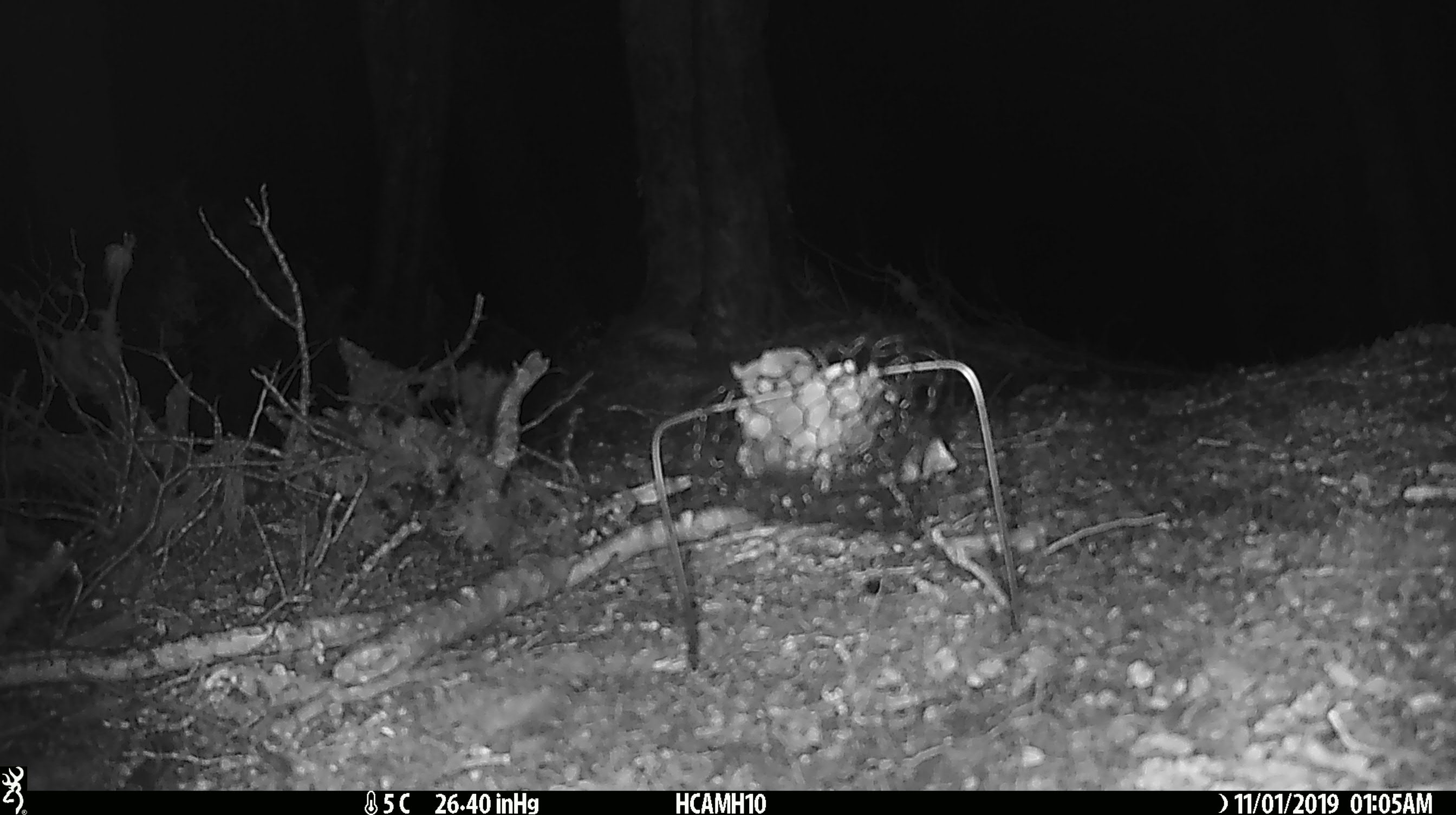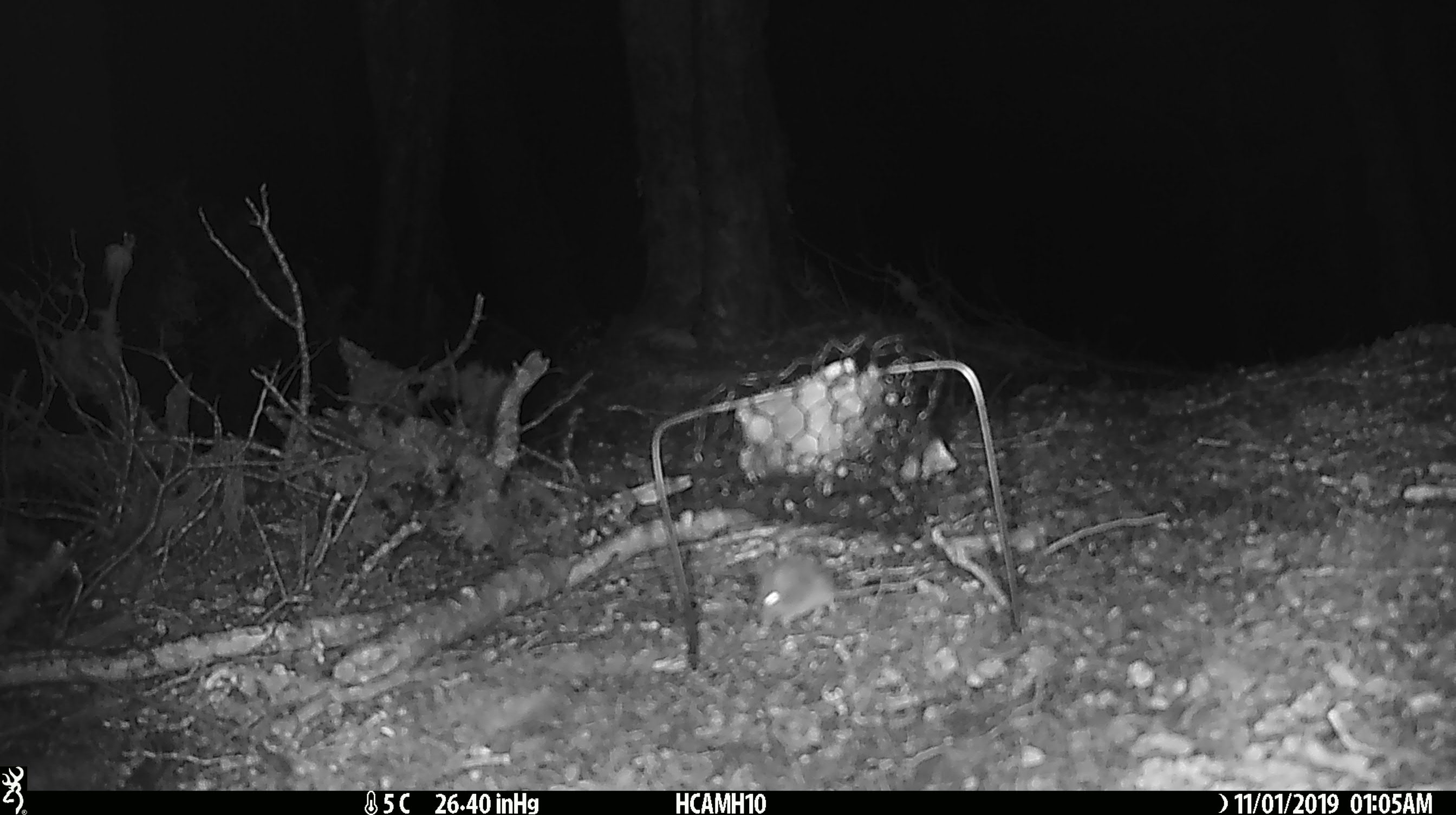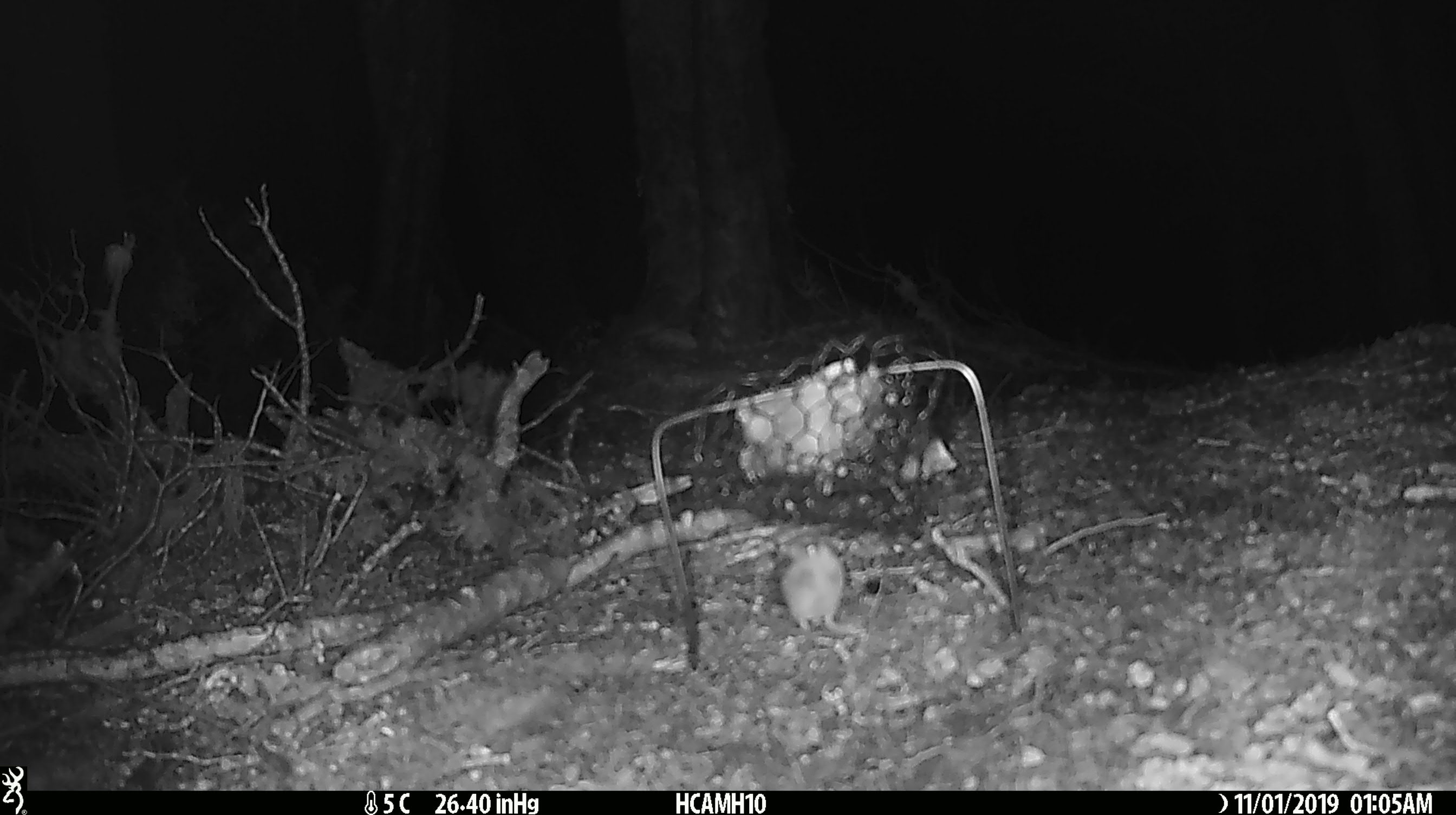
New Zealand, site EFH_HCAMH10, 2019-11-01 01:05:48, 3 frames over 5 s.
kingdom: Animalia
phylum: Chordata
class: Mammalia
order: Rodentia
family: Muridae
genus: Mus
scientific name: Mus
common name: mouse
Mouse (Mus).